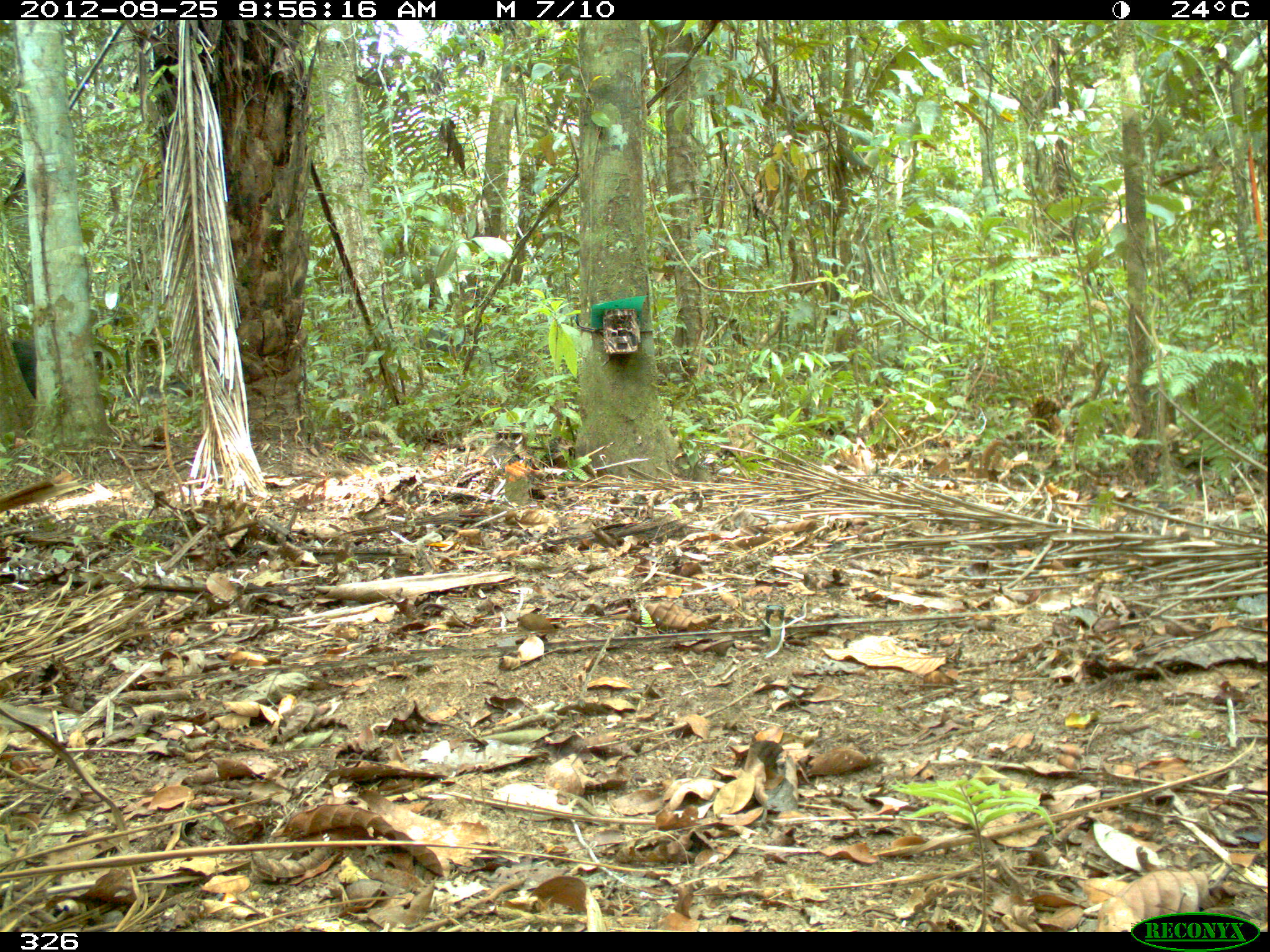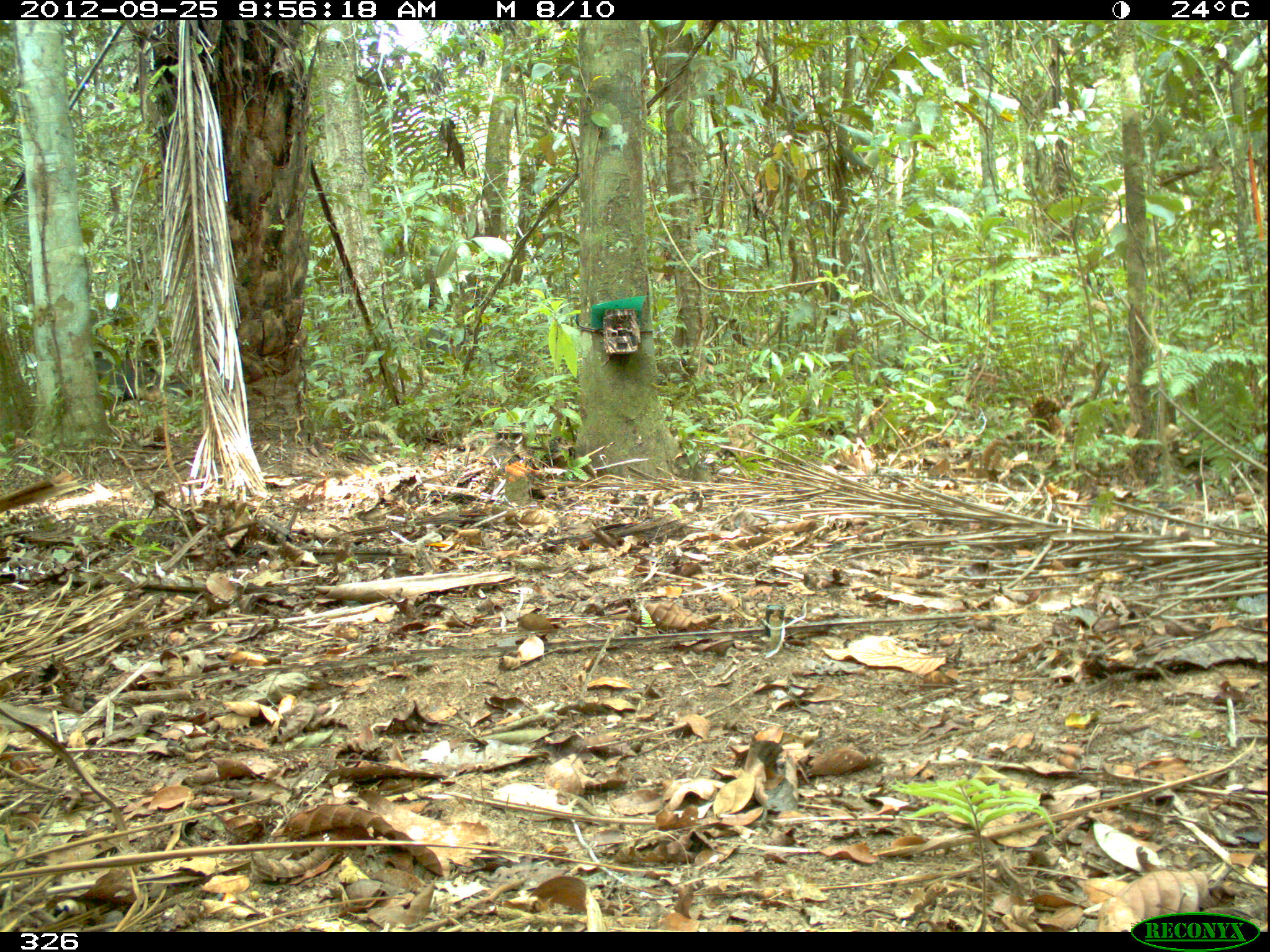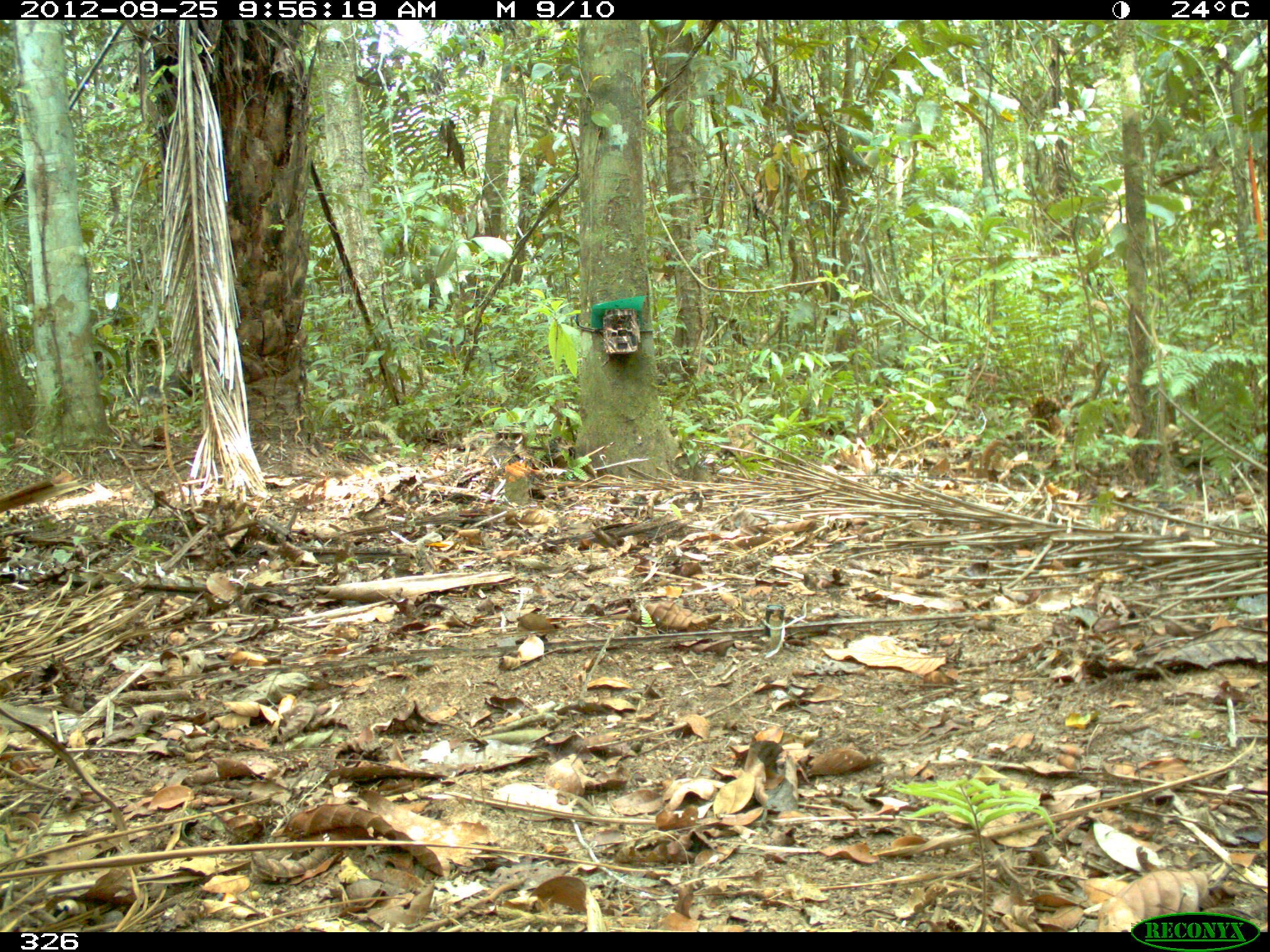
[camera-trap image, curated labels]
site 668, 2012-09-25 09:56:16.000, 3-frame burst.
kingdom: Animalia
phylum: Chordata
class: Mammalia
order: Artiodactyla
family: Tayassuidae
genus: Tayassu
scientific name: Tayassu pecari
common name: white-lipped peccary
Tayassu pecari (white-lipped peccary).